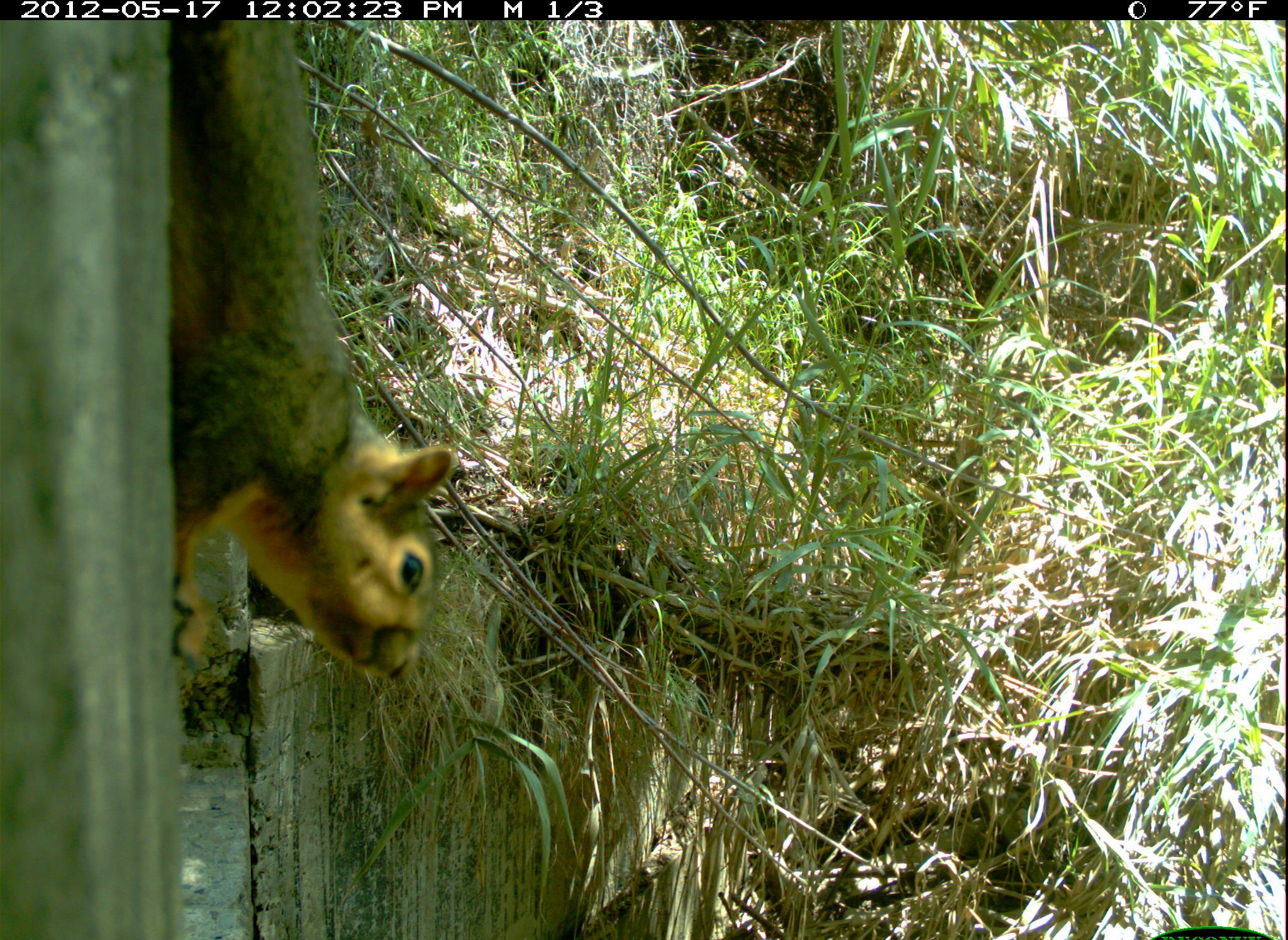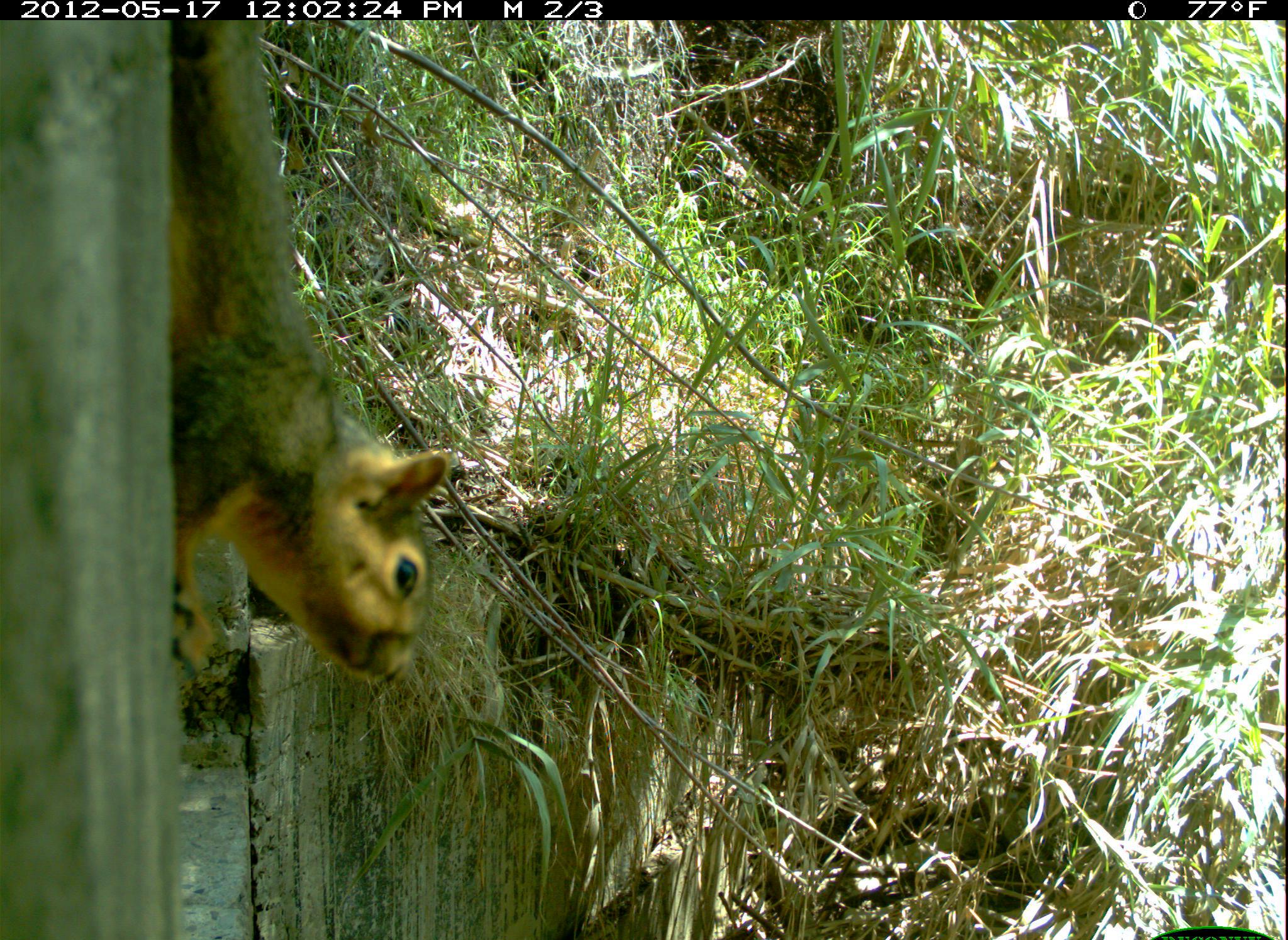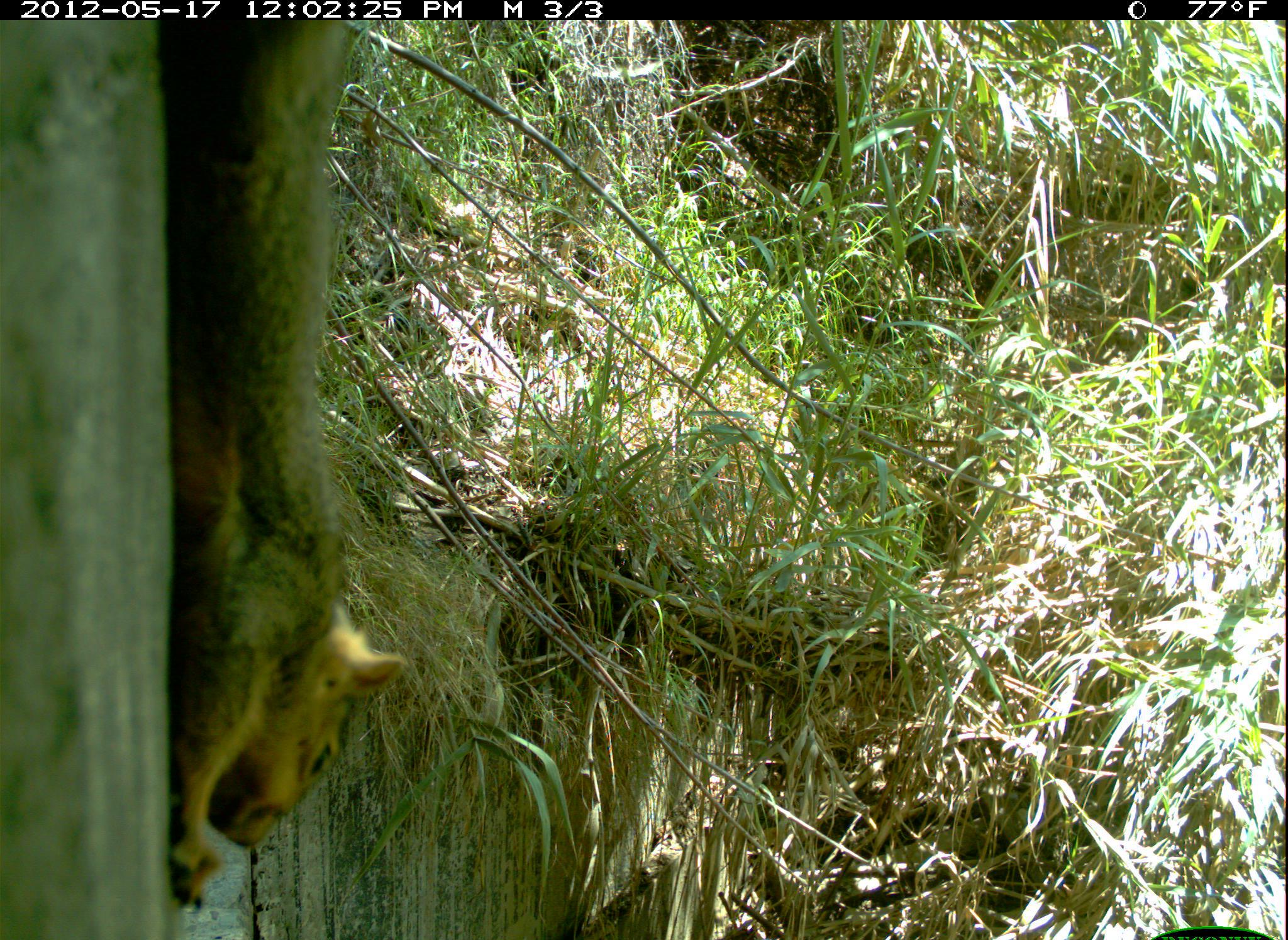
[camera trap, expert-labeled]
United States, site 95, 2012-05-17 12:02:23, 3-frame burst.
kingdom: Animalia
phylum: Chordata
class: Mammalia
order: Rodentia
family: Sciuridae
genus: Sciurus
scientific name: Sciurus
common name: squirrel